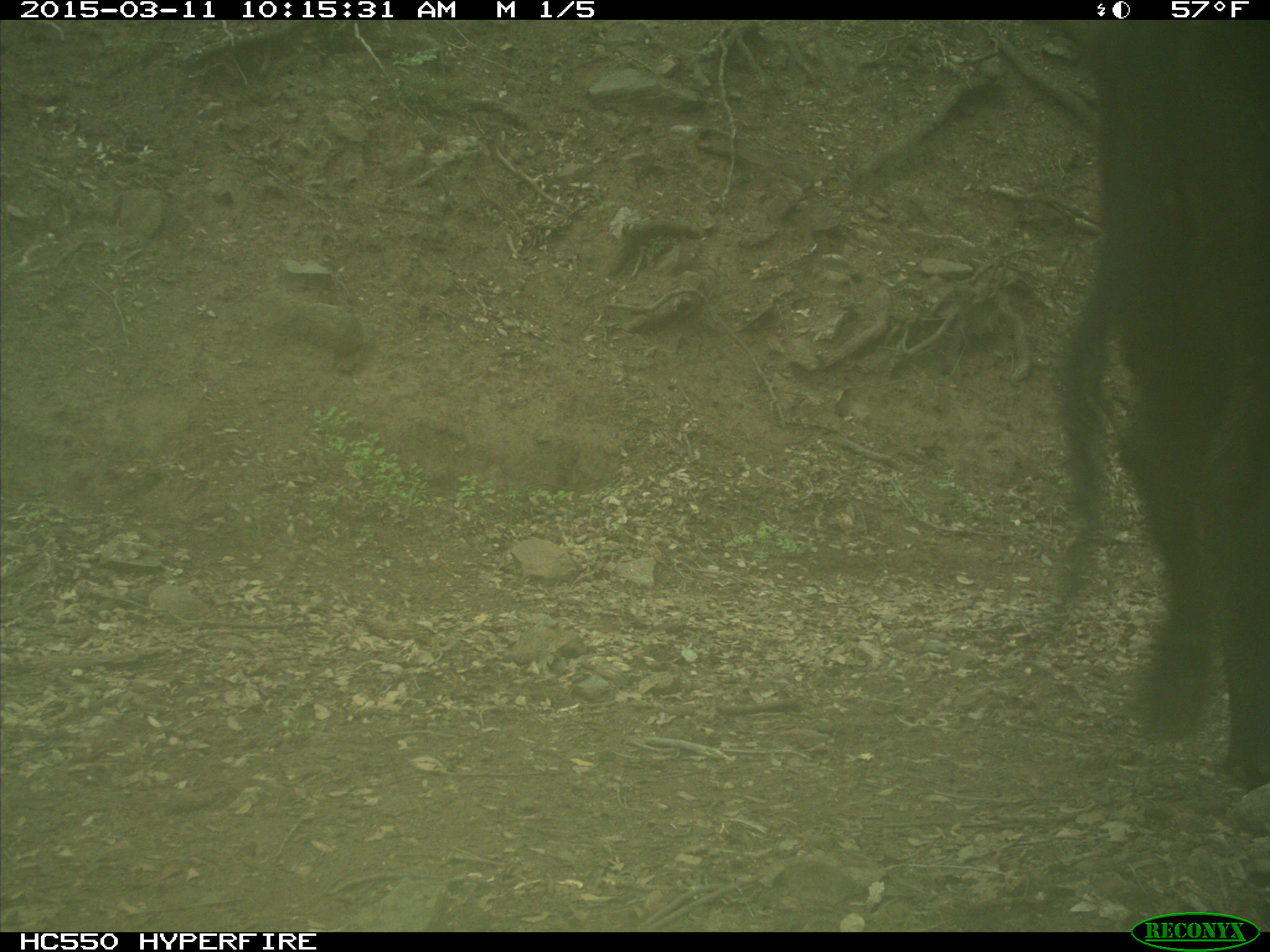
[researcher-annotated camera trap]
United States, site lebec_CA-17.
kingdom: Animalia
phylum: Chordata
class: Mammalia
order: Artiodactyla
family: Bovidae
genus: Bos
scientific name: Bos taurus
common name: domestic cow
Bos taurus (domestic cow).